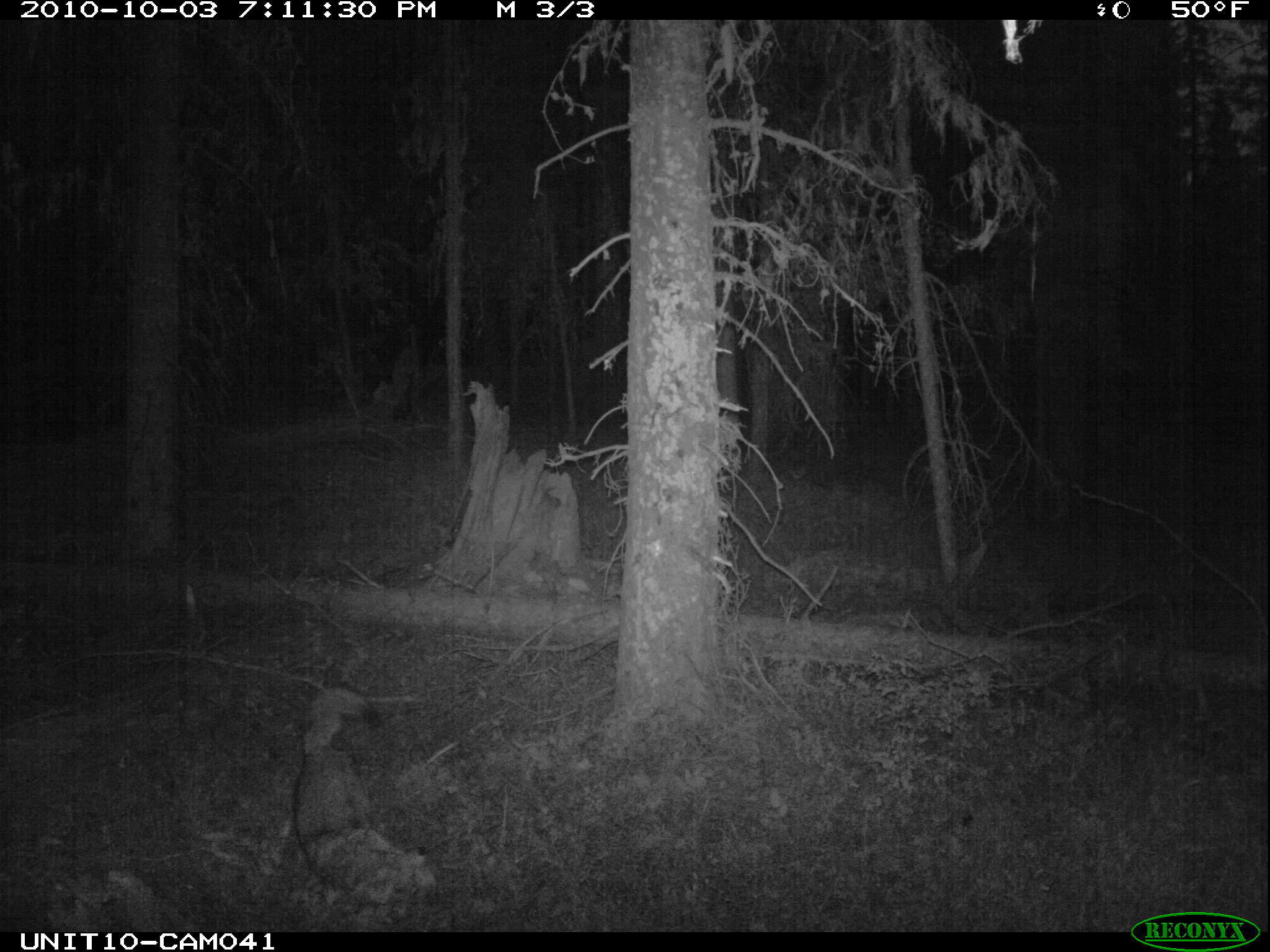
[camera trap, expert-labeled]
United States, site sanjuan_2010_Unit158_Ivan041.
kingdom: Animalia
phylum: Chordata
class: Mammalia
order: Carnivora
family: Canidae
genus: Canis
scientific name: Canis latrans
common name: coyote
Canis latrans (coyote).